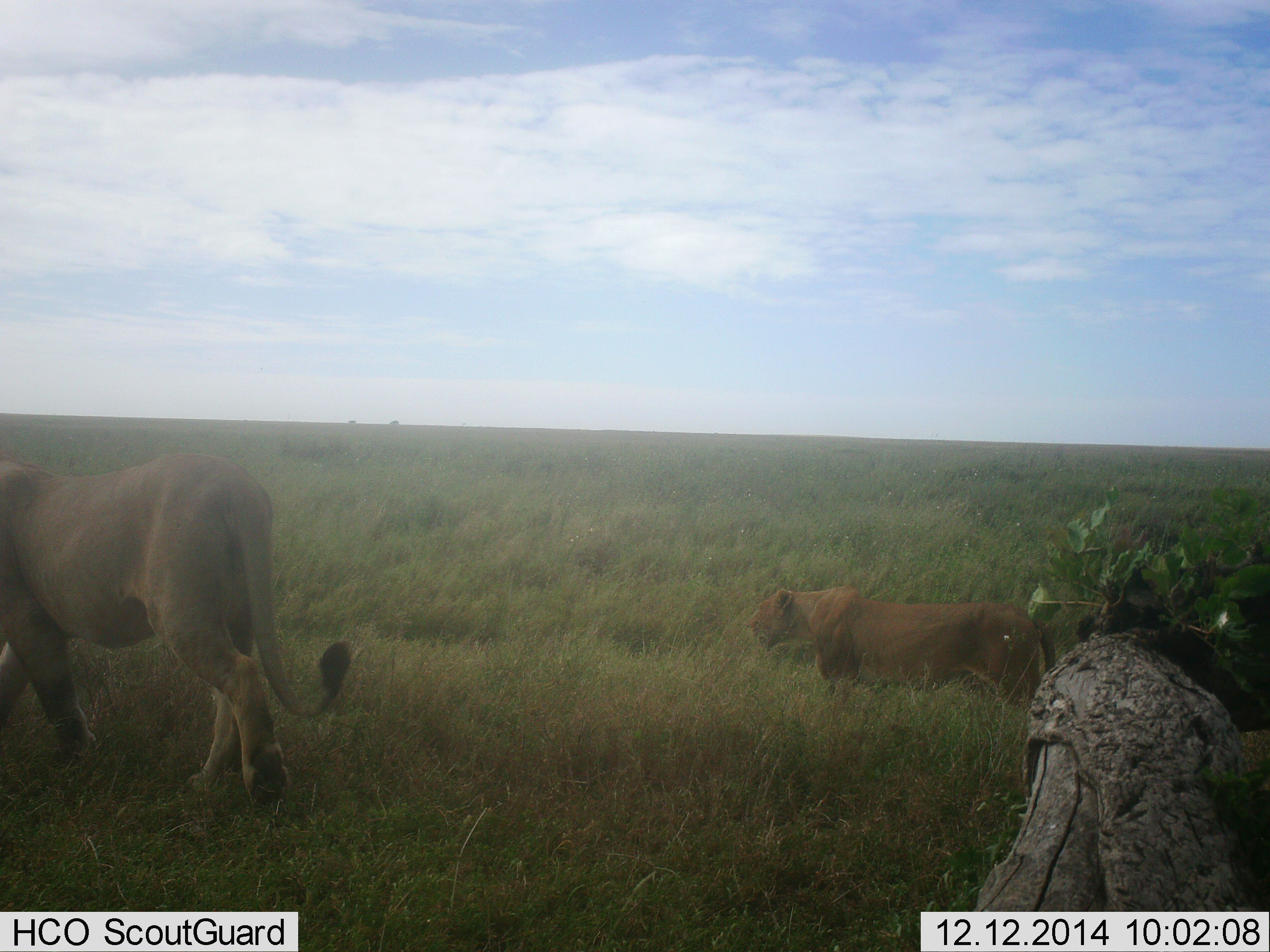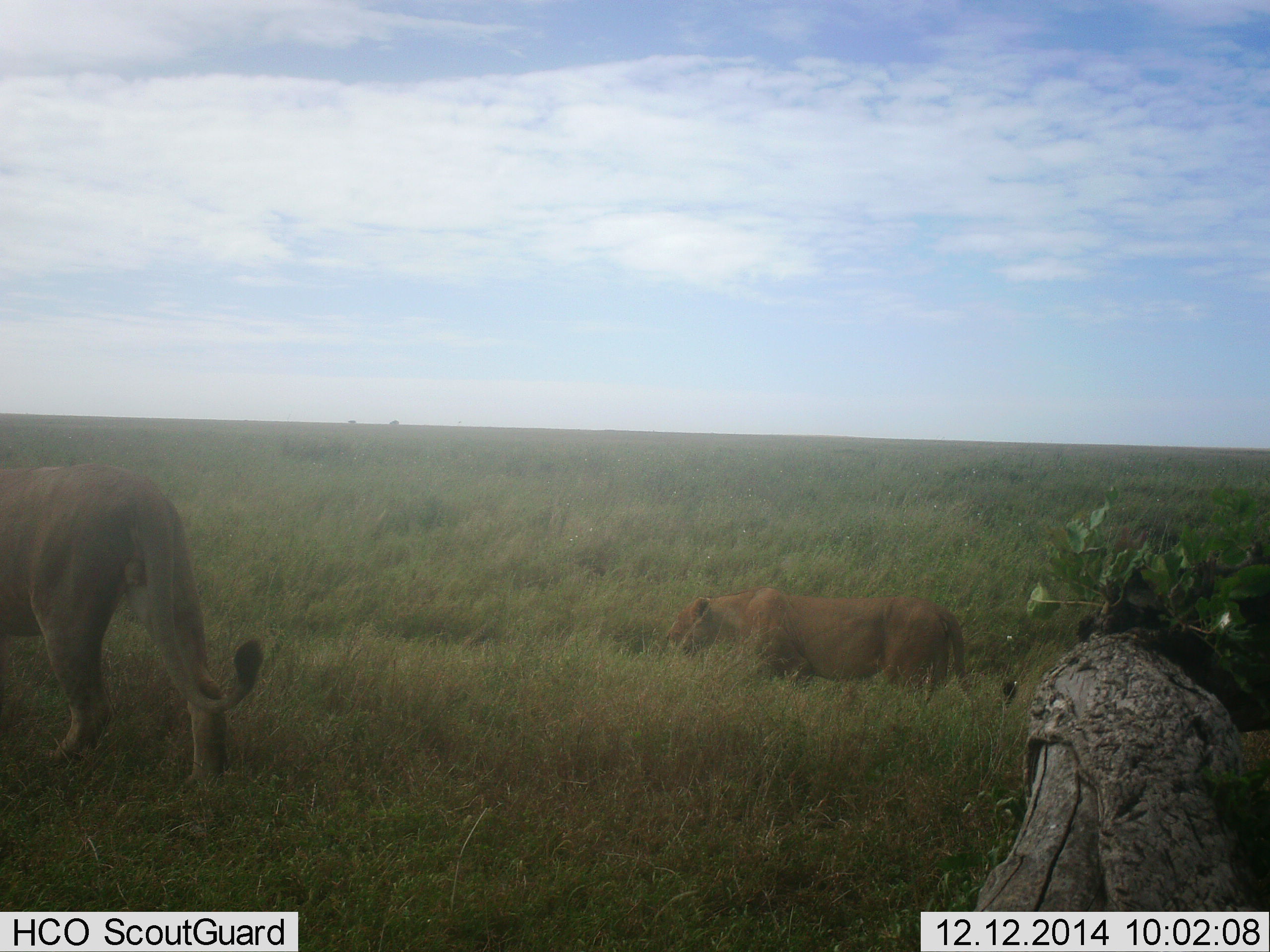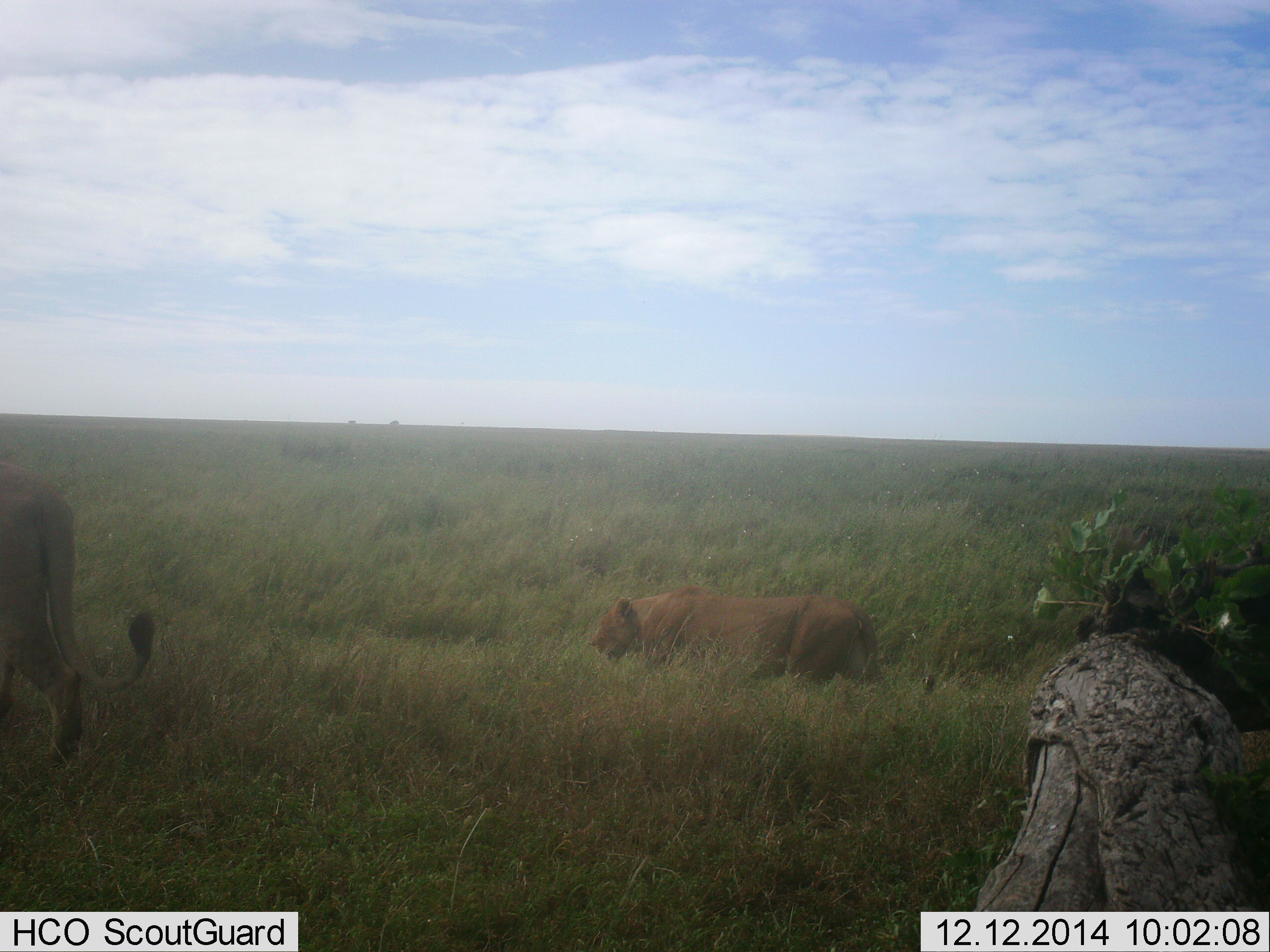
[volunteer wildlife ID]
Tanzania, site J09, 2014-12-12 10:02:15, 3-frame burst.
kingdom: Animalia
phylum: Chordata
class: Mammalia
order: Carnivora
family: Felidae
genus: Panthera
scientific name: Panthera leo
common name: lion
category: lionfemale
Lionfemale (lion) (Panthera leo), count 2. Behavior (volunteer vote fractions): standing 0%, resting 0%, moving 100%, interacting 0%. Young present (vote fraction): 0%. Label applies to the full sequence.